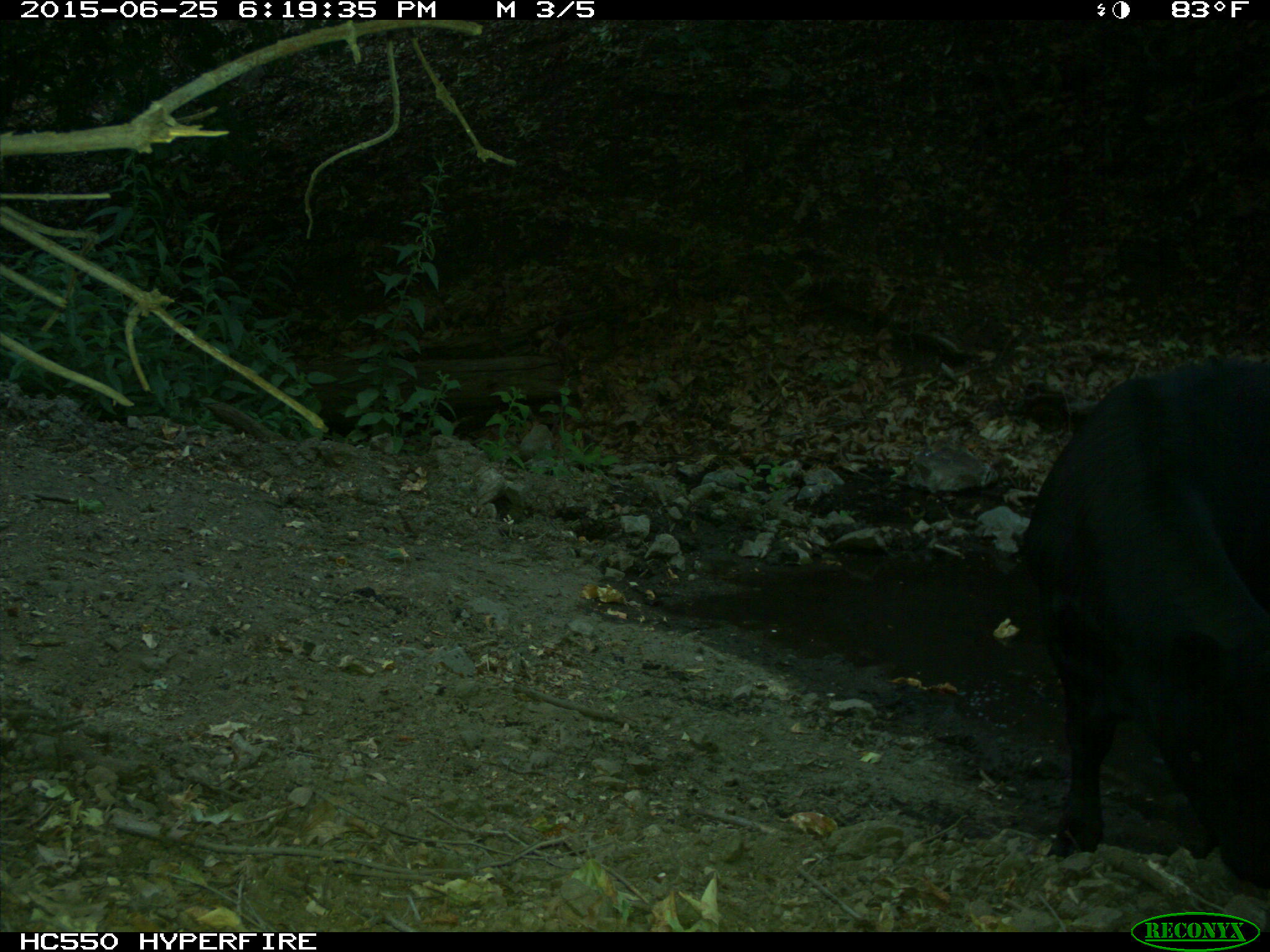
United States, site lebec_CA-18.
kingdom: Animalia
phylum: Chordata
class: Mammalia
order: Artiodactyla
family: Bovidae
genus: Bos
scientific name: Bos taurus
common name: domestic cow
Bos taurus (domestic cow).